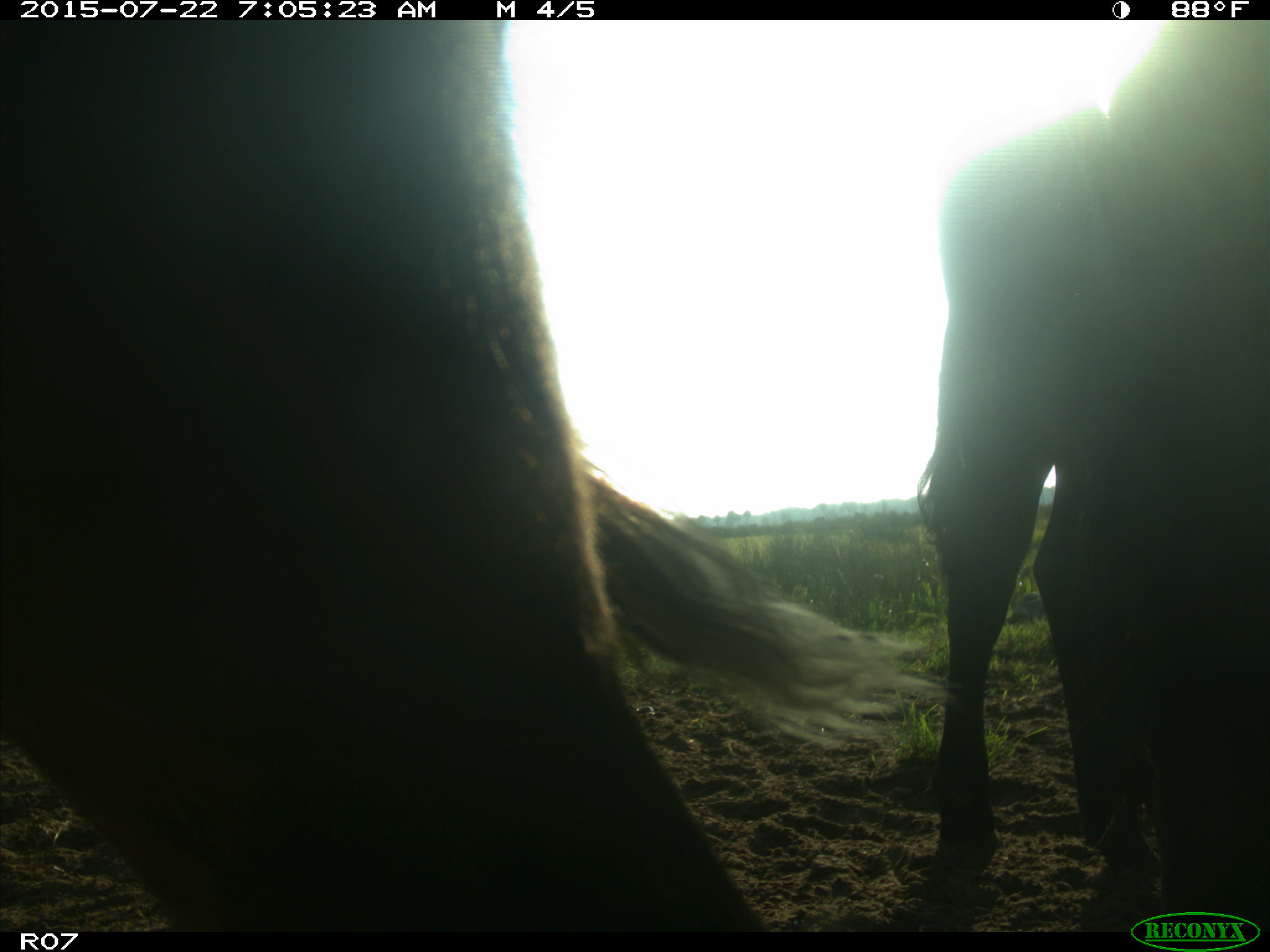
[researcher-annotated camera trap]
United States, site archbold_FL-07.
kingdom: Animalia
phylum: Chordata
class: Mammalia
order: Artiodactyla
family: Suidae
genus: Sus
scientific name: Sus scrofa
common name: wild boar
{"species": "Sus scrofa (wild boar)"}